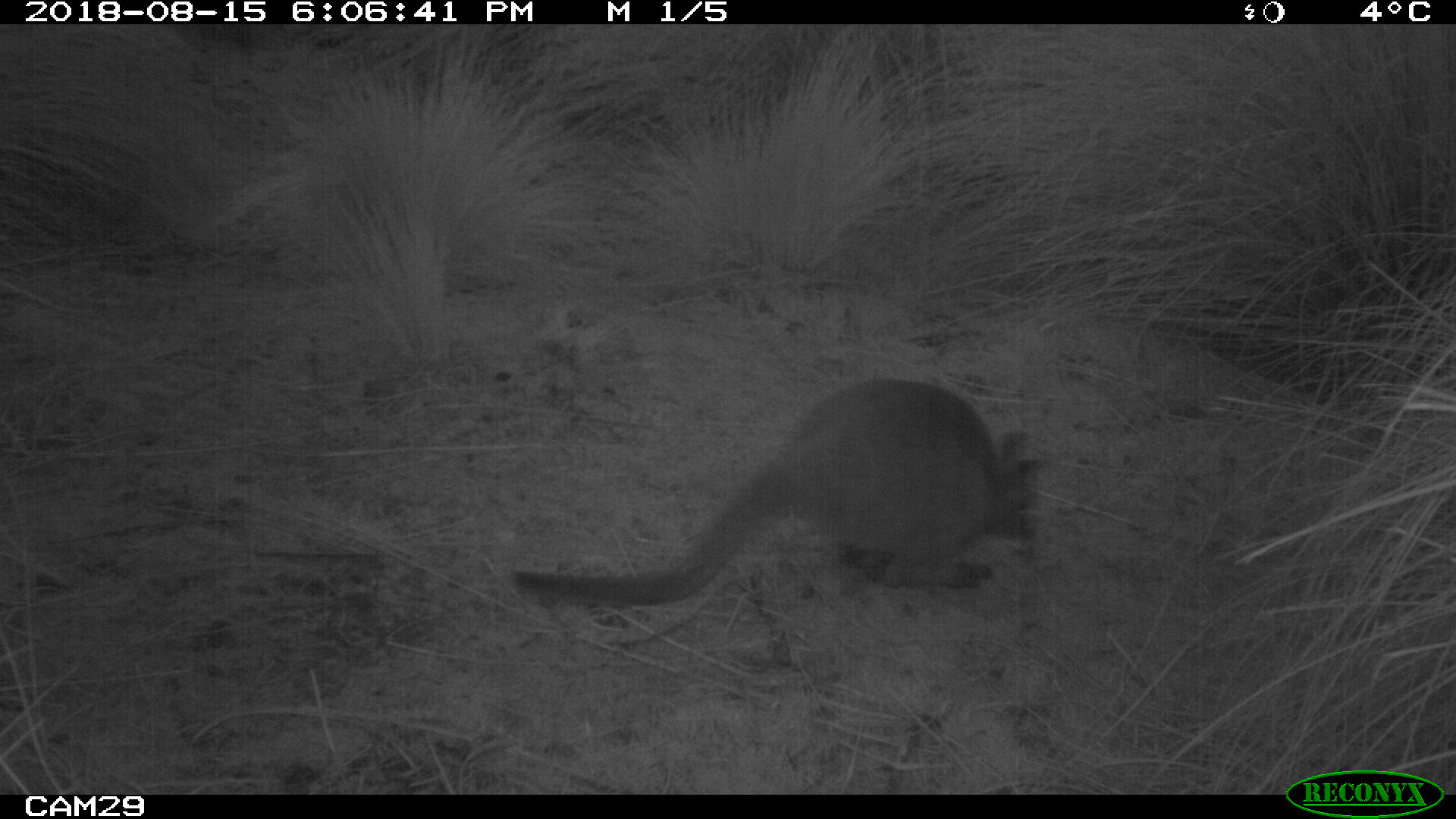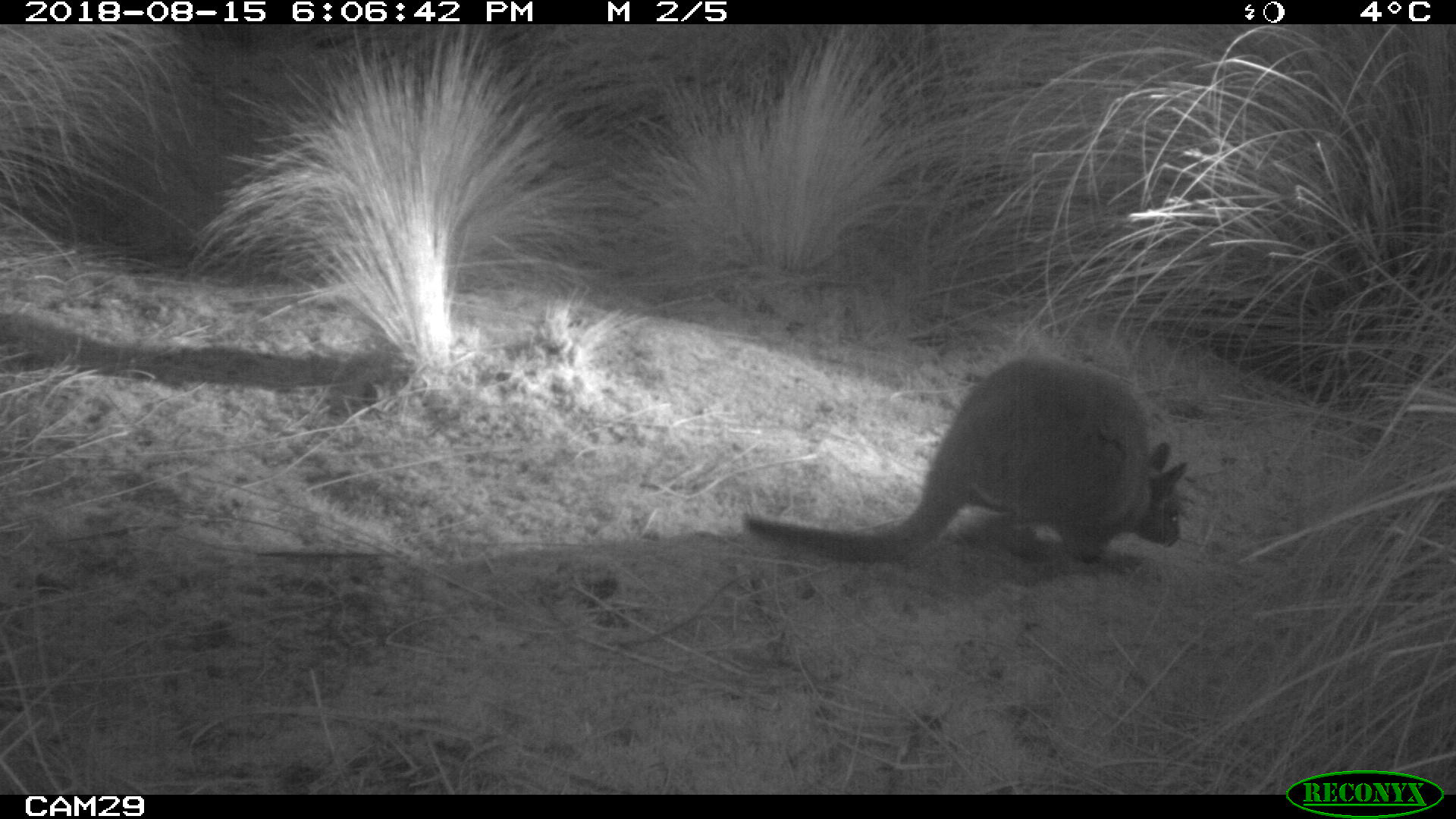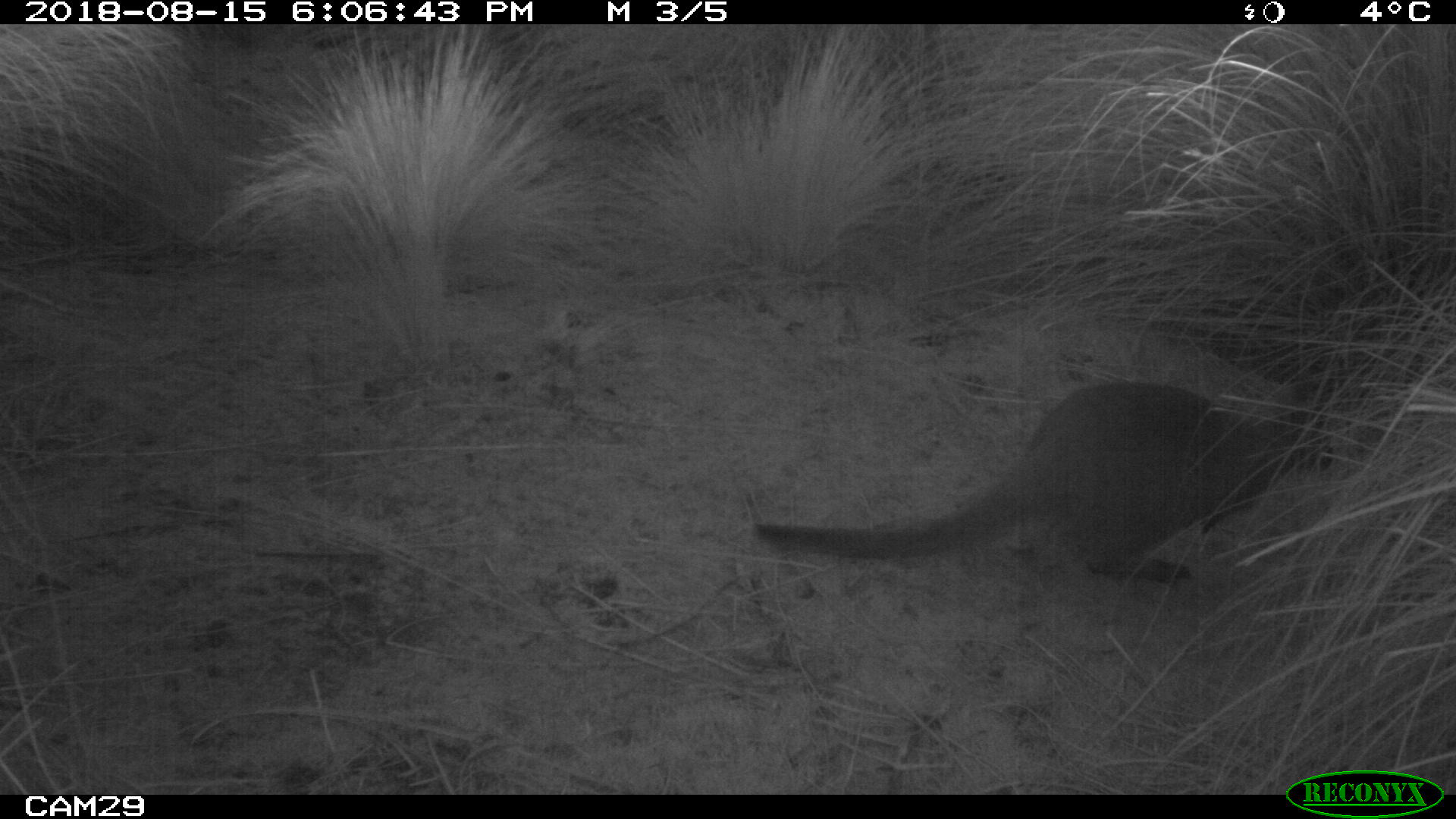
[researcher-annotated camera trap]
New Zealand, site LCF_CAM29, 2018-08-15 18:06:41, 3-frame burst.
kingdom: Animalia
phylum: Chordata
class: Mammalia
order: Diprotodontia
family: Macropodidae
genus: Notamacropus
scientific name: Notamacropus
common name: wallaby